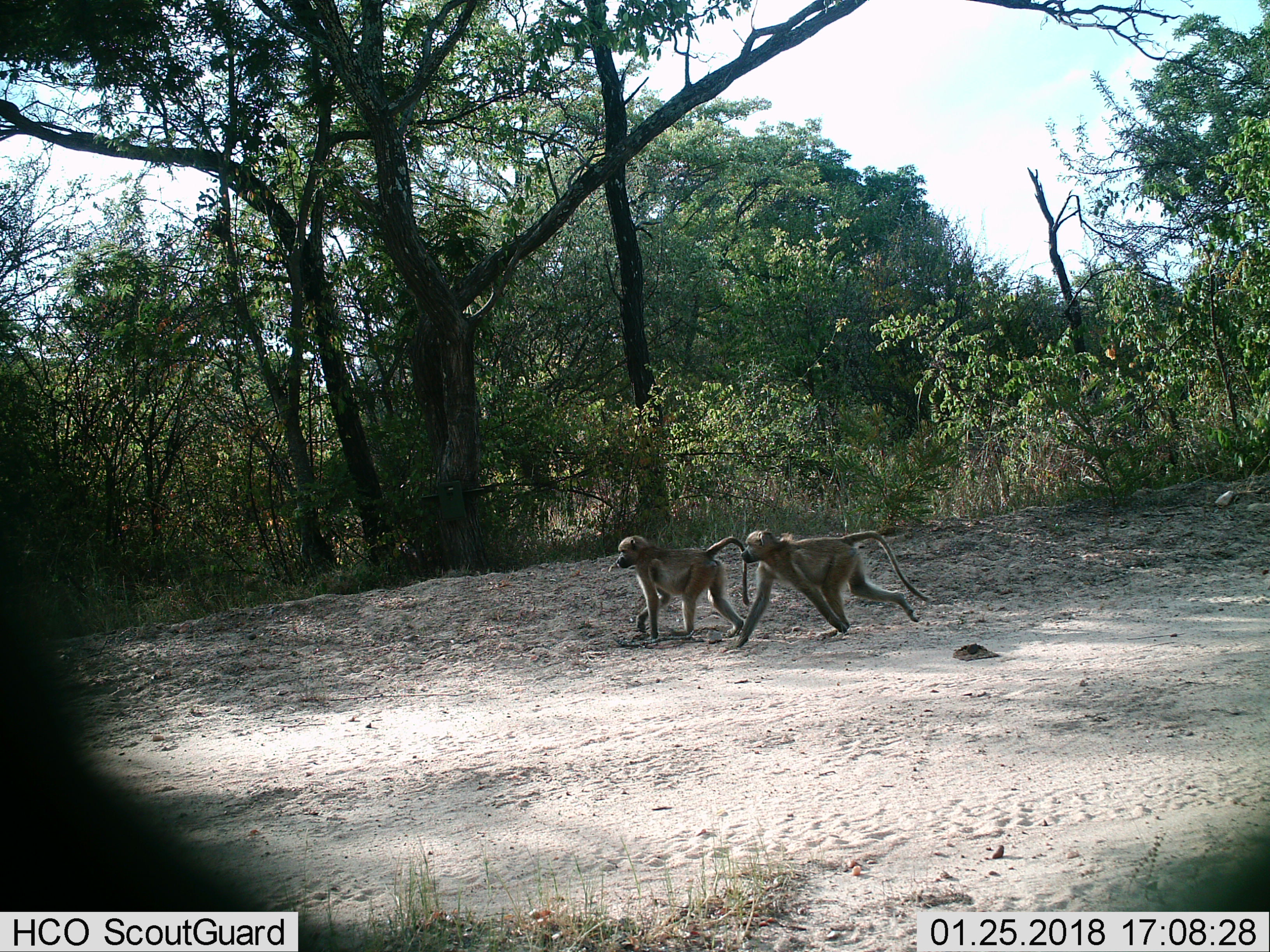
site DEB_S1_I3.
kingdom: Animalia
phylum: Chordata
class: Mammalia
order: Primates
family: Cercopithecidae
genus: Chlorocebus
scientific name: Chlorocebus pygerythrus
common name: vervet monkey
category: monkeyvervet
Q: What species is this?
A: Monkeyvervet (vervet monkey) (Chlorocebus pygerythrus).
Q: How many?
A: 2.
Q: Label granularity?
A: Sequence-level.